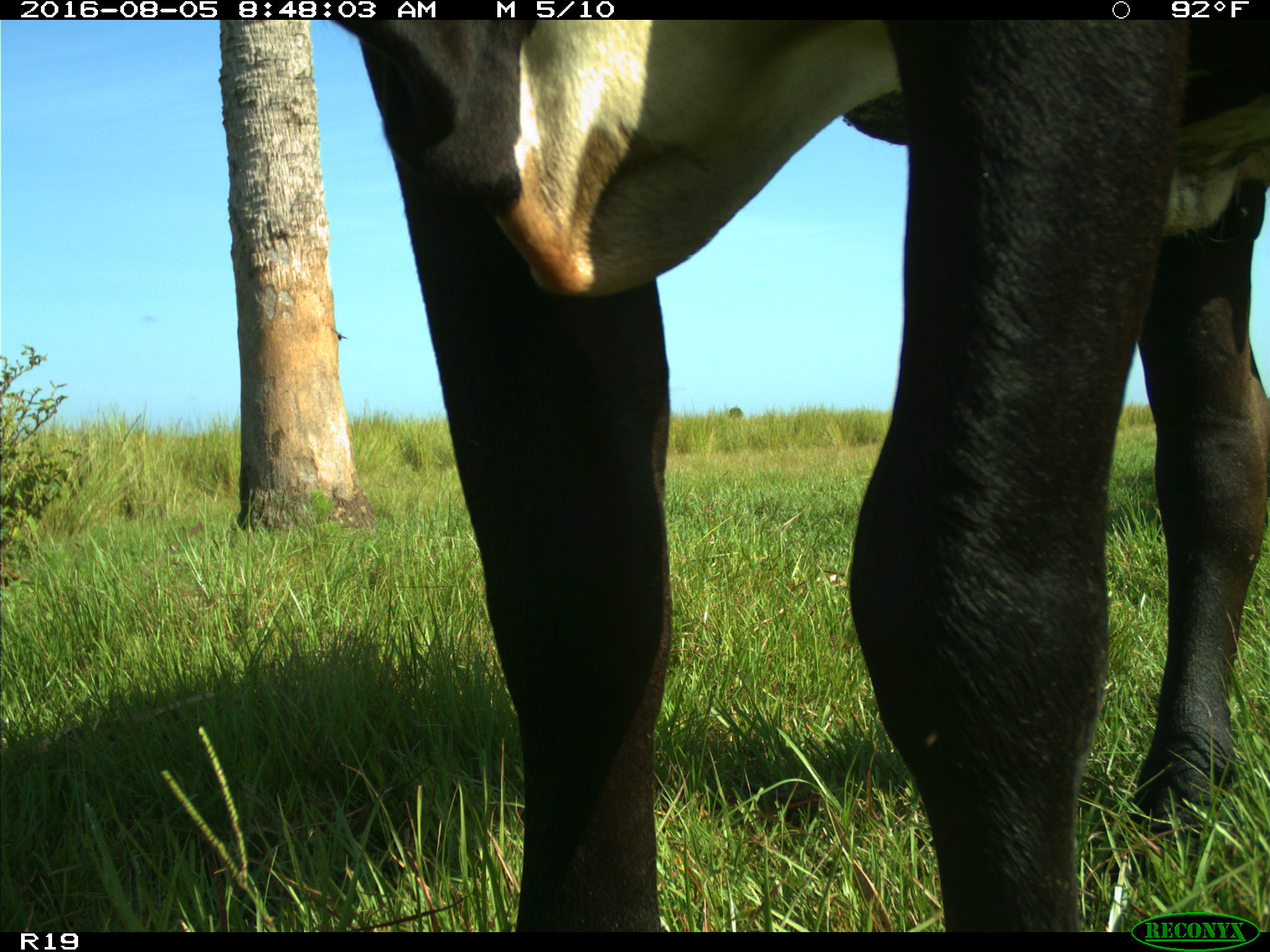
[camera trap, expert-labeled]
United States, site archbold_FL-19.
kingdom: Animalia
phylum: Chordata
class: Mammalia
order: Artiodactyla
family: Bovidae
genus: Bos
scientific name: Bos taurus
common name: domestic cow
Bos taurus (domestic cow).